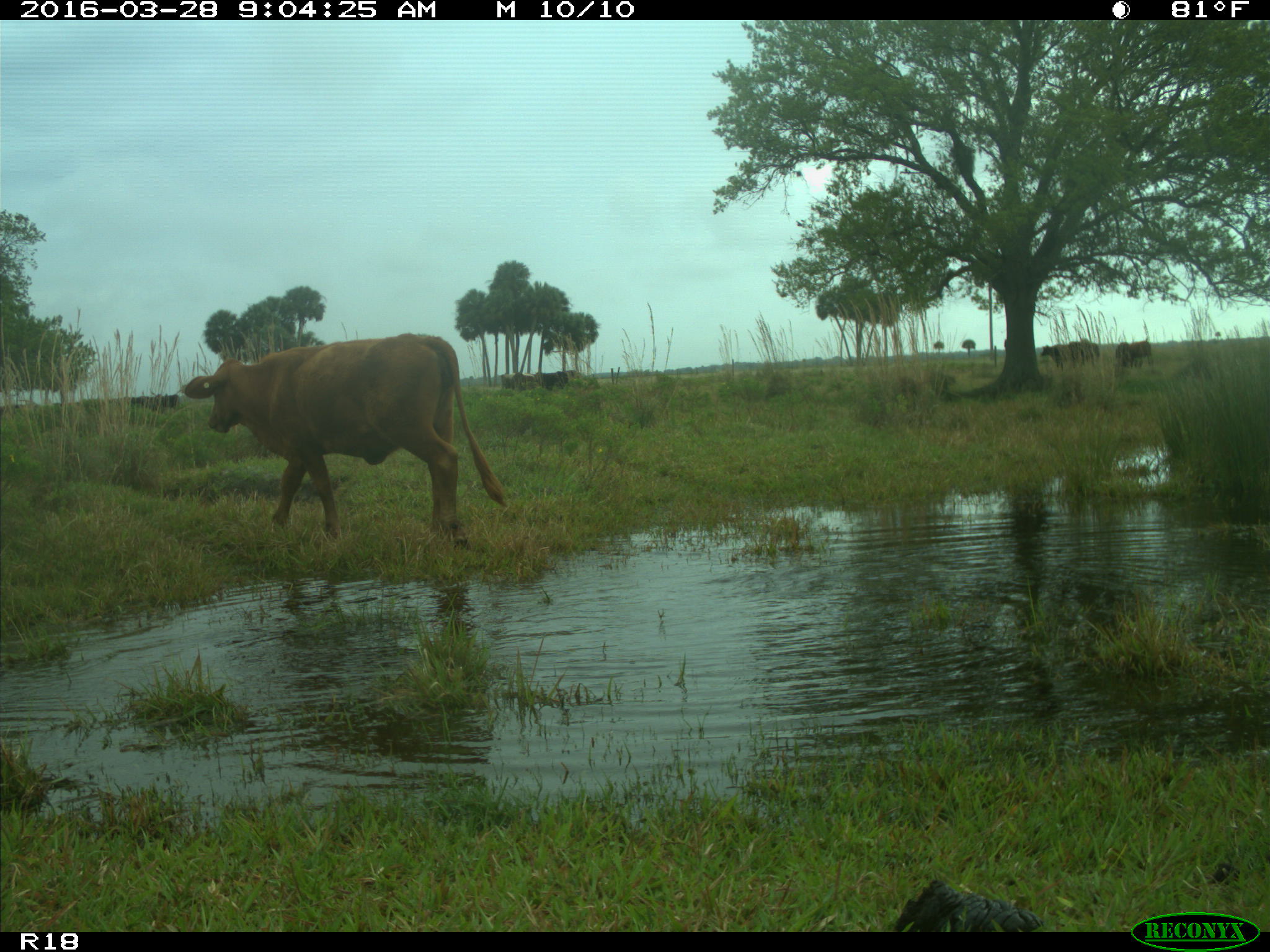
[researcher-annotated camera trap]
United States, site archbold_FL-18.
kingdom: Animalia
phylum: Chordata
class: Mammalia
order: Artiodactyla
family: Bovidae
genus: Bos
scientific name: Bos taurus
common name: domestic cow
Bos taurus (domestic cow).